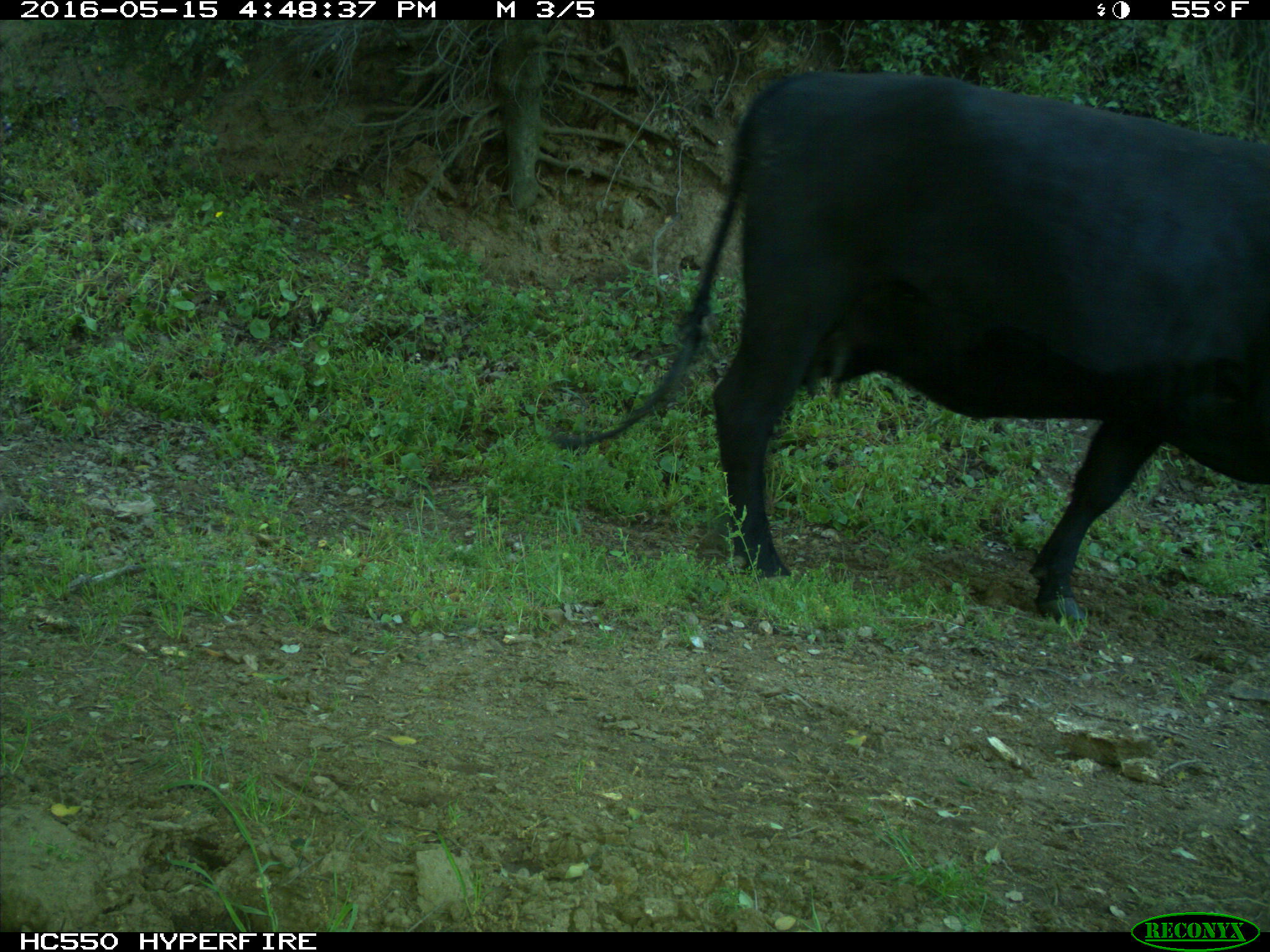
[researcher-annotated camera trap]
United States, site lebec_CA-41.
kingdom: Animalia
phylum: Chordata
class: Mammalia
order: Artiodactyla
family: Bovidae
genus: Bos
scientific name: Bos taurus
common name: domestic cow